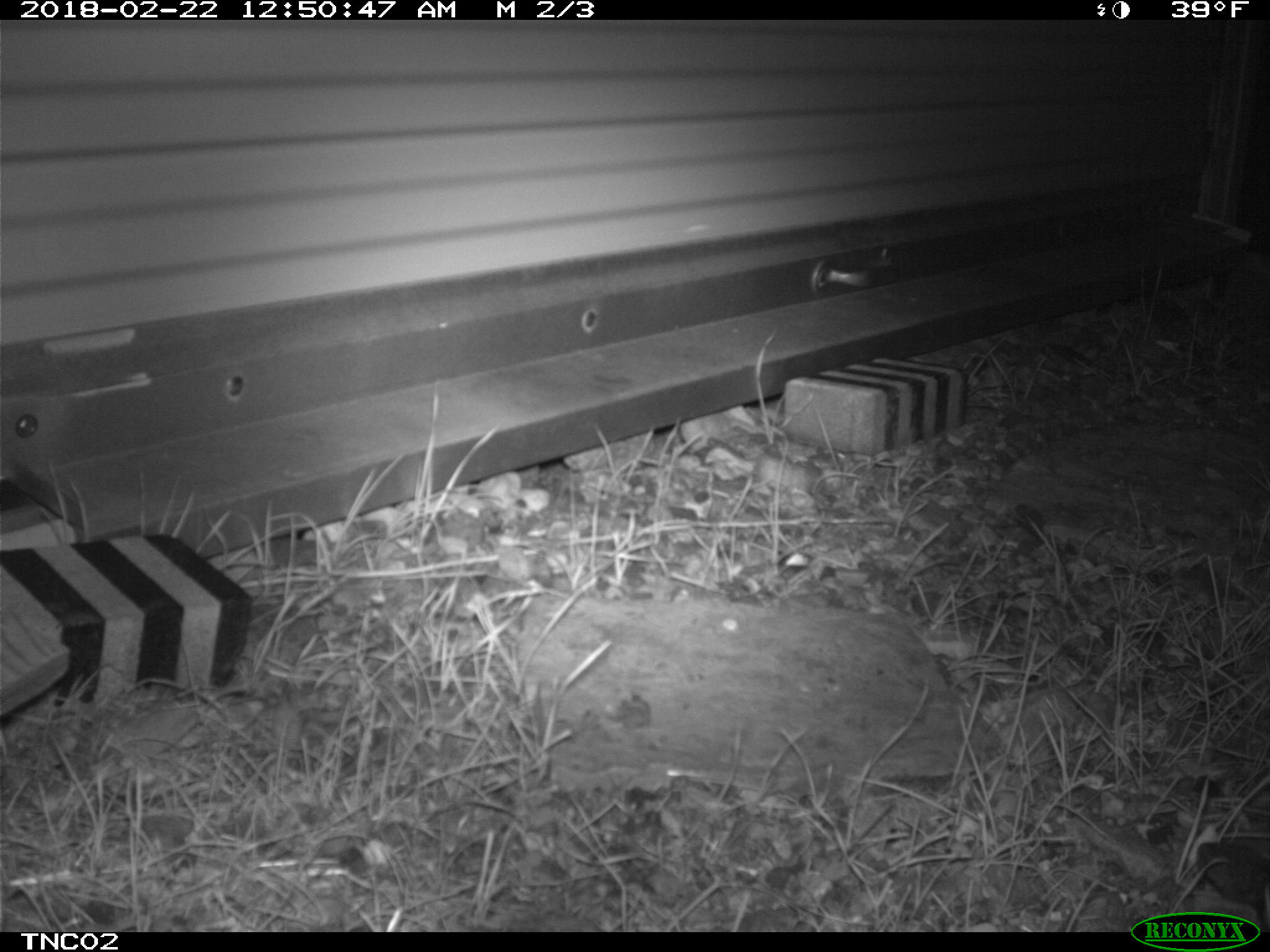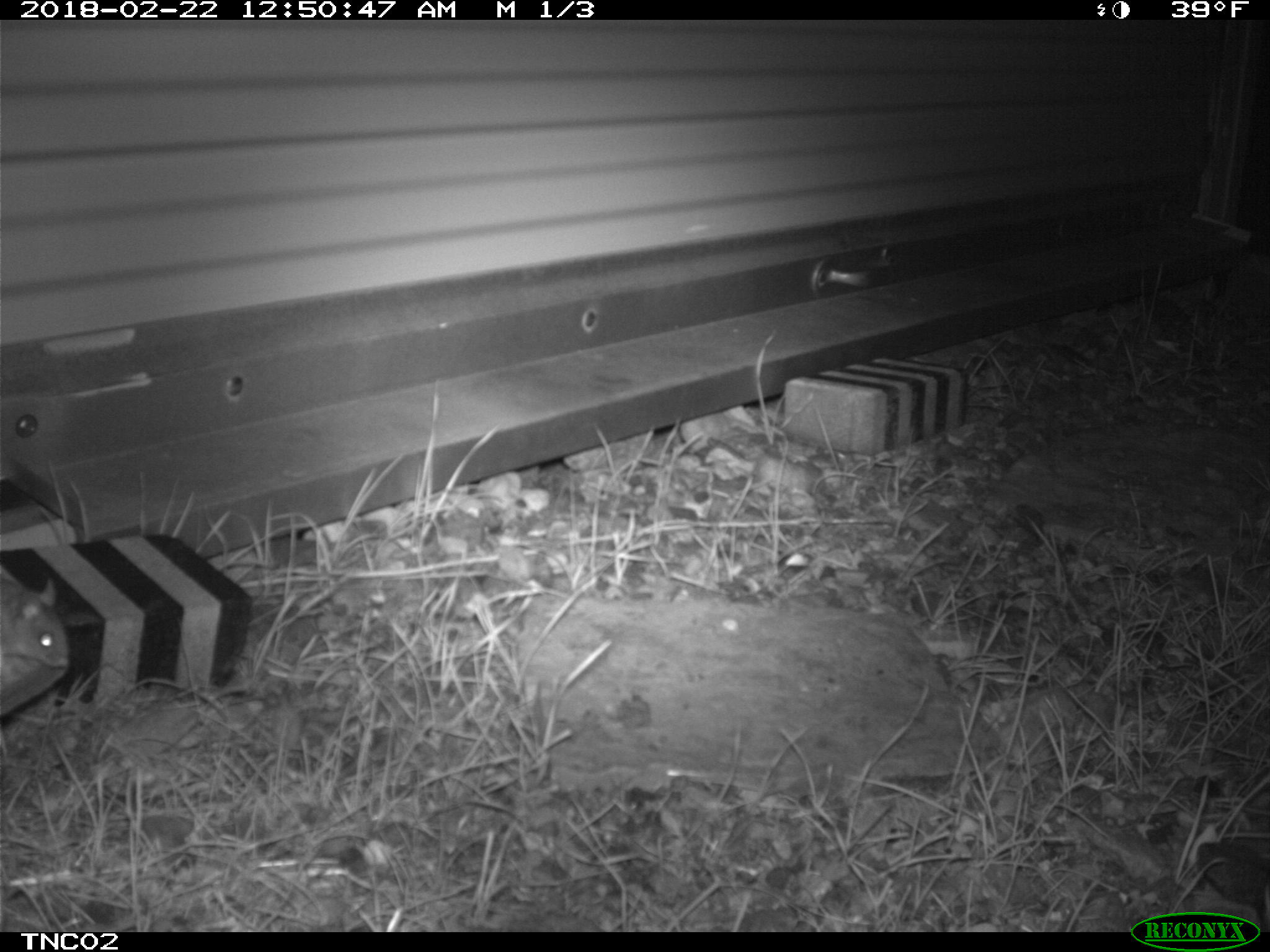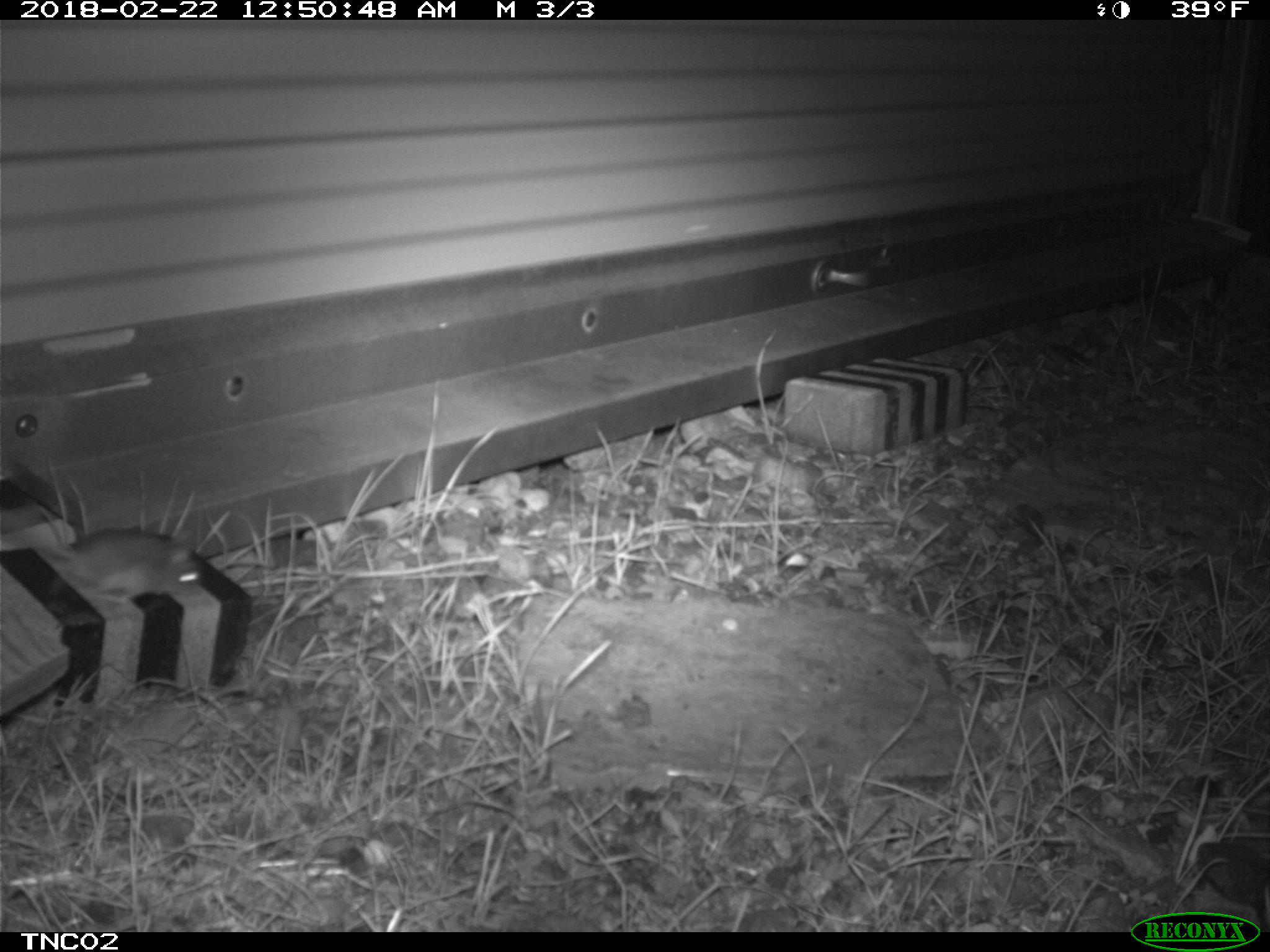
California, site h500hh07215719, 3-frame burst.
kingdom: Animalia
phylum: Chordata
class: Mammalia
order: Rodentia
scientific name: Rodentia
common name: rodent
Rodent (Rodentia).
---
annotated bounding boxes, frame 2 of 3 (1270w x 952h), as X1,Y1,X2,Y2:
rodent: 0,578,70,667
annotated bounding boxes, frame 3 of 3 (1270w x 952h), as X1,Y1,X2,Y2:
rodent: 25,527,199,595